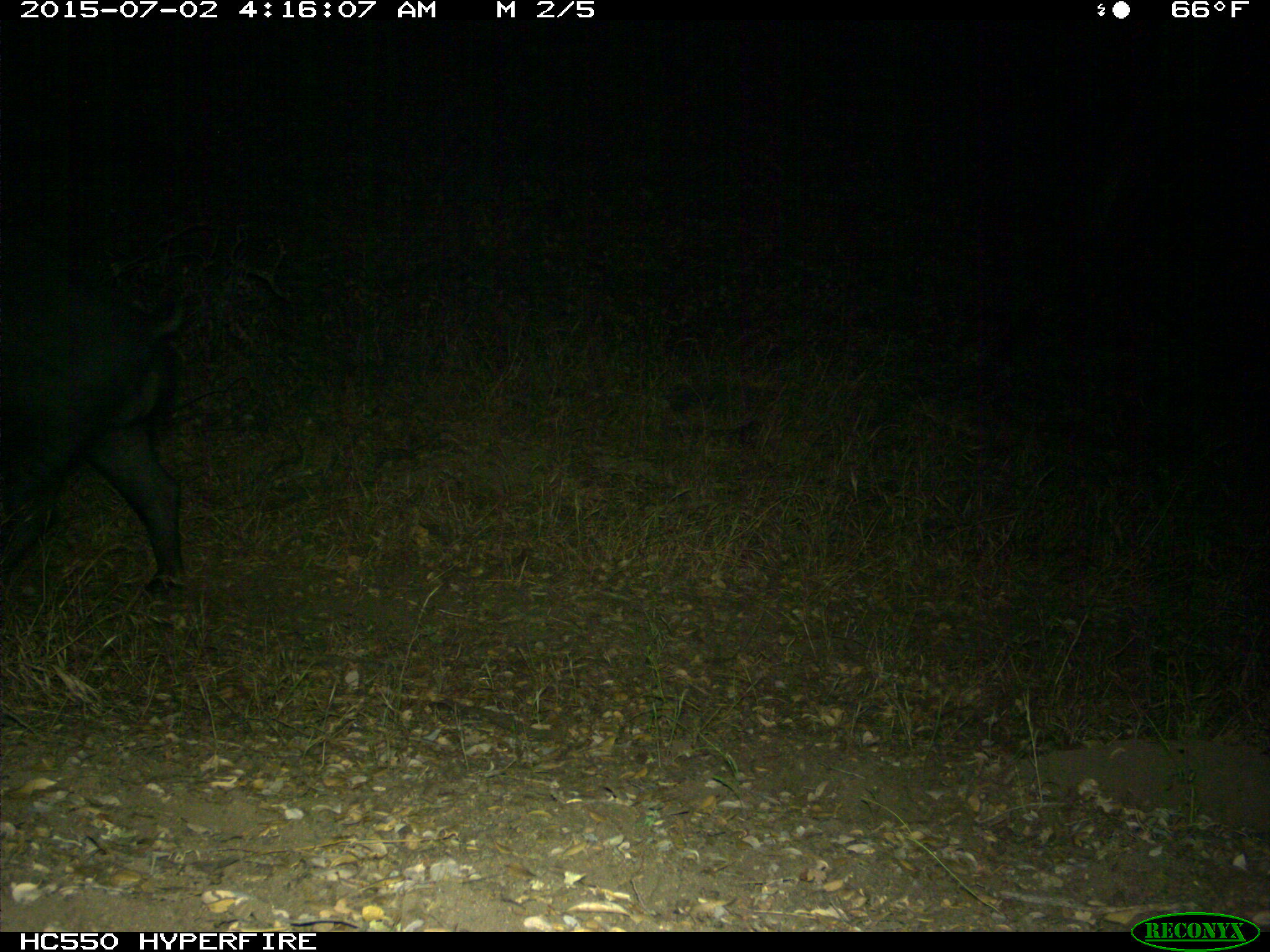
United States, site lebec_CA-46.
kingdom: Animalia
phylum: Chordata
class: Mammalia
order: Artiodactyla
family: Suidae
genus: Sus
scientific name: Sus scrofa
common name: wild boar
Sus scrofa (wild boar).